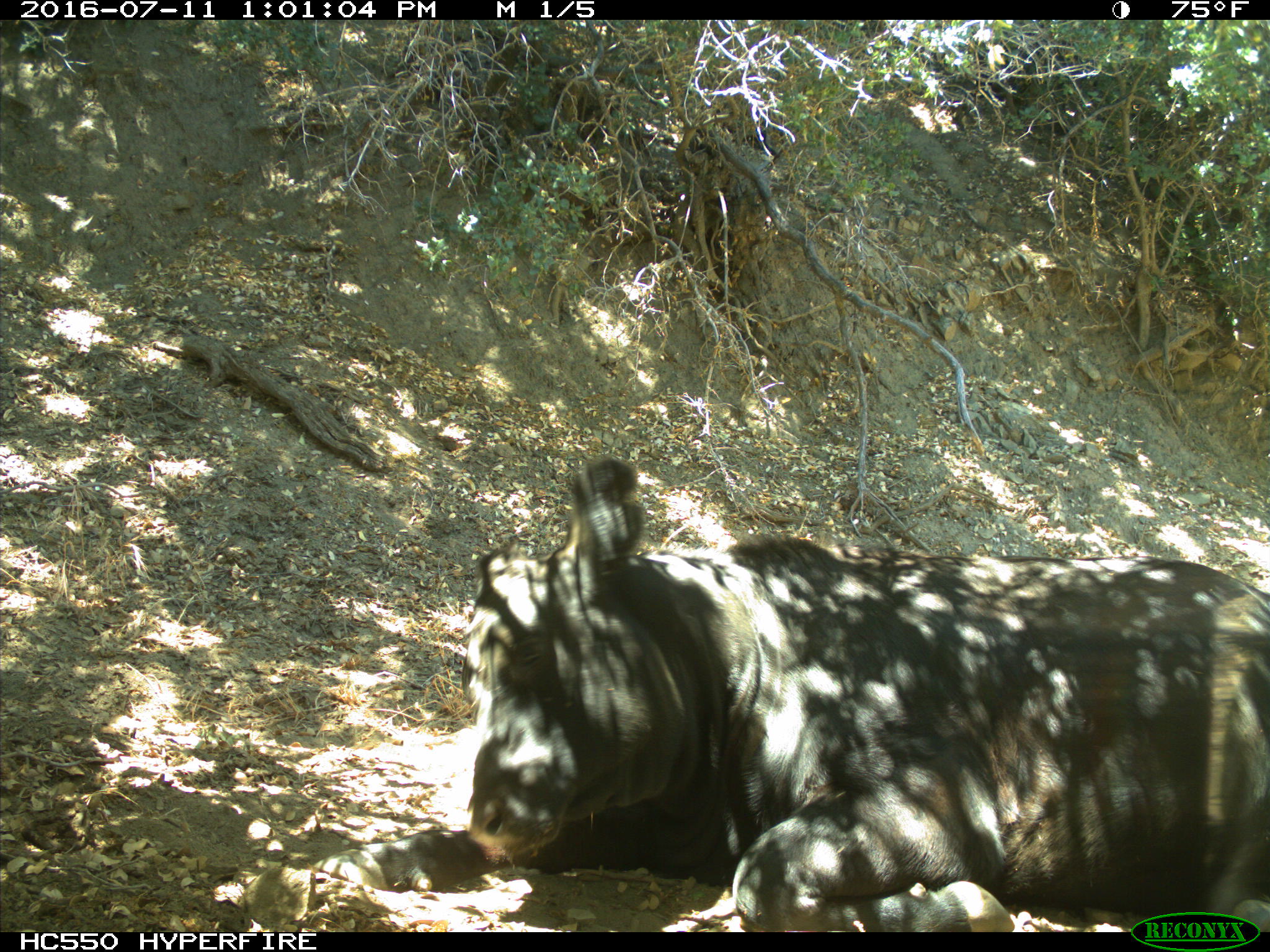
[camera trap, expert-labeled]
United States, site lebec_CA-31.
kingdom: Animalia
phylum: Chordata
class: Mammalia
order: Artiodactyla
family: Bovidae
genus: Bos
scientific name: Bos taurus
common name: domestic cow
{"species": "Bos taurus (domestic cow)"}